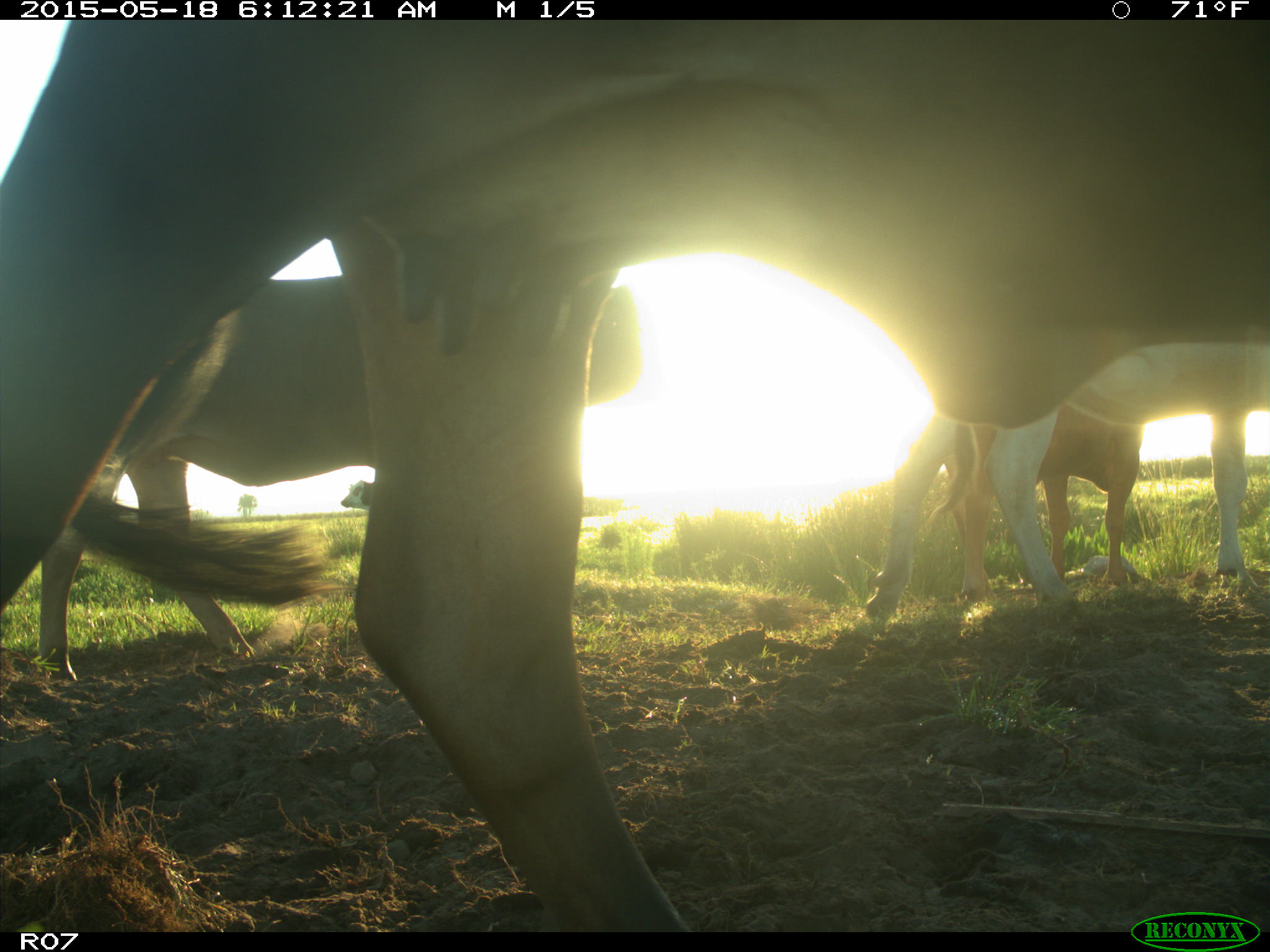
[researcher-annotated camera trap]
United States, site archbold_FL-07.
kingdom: Animalia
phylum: Chordata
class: Mammalia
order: Artiodactyla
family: Bovidae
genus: Bos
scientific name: Bos taurus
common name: domestic cow